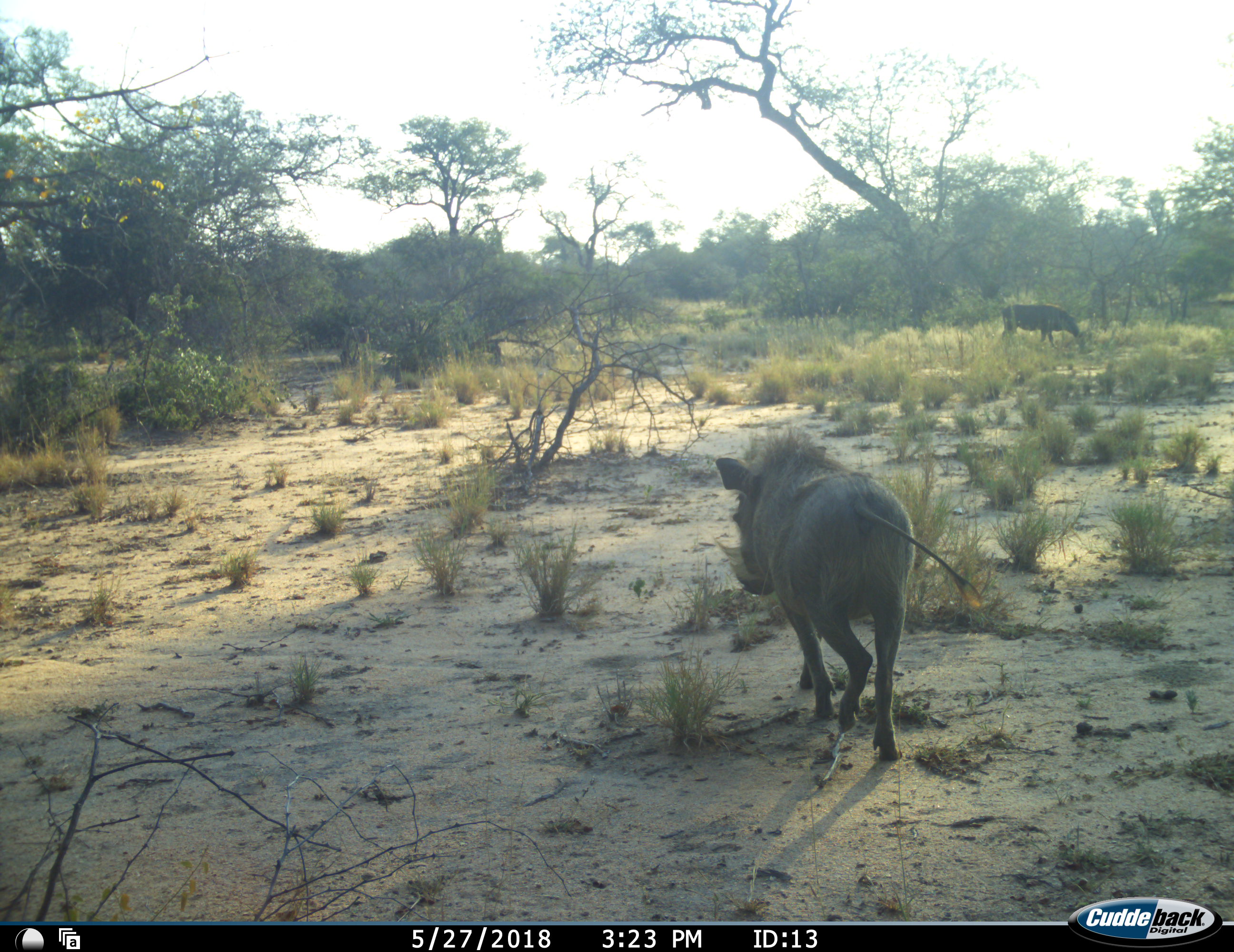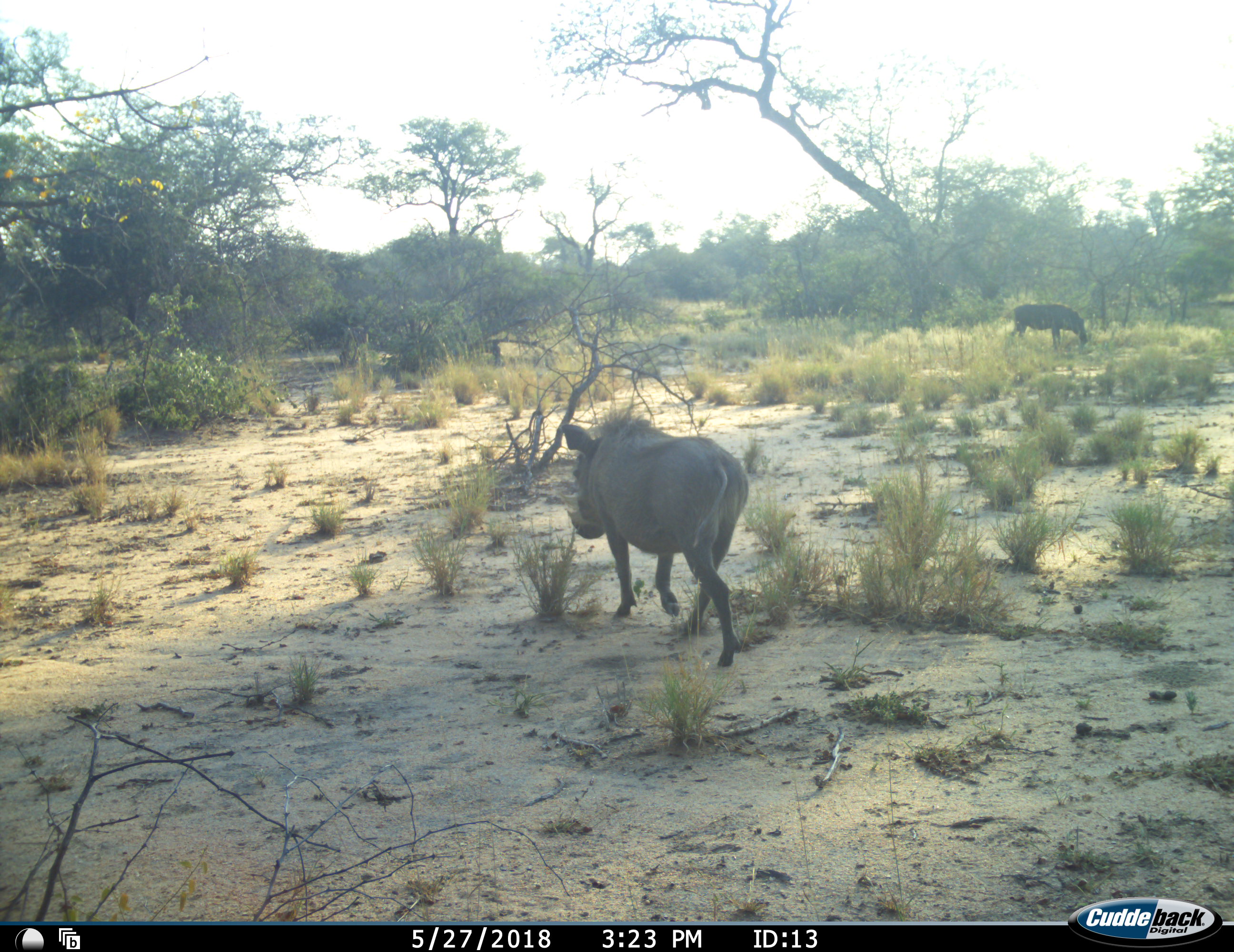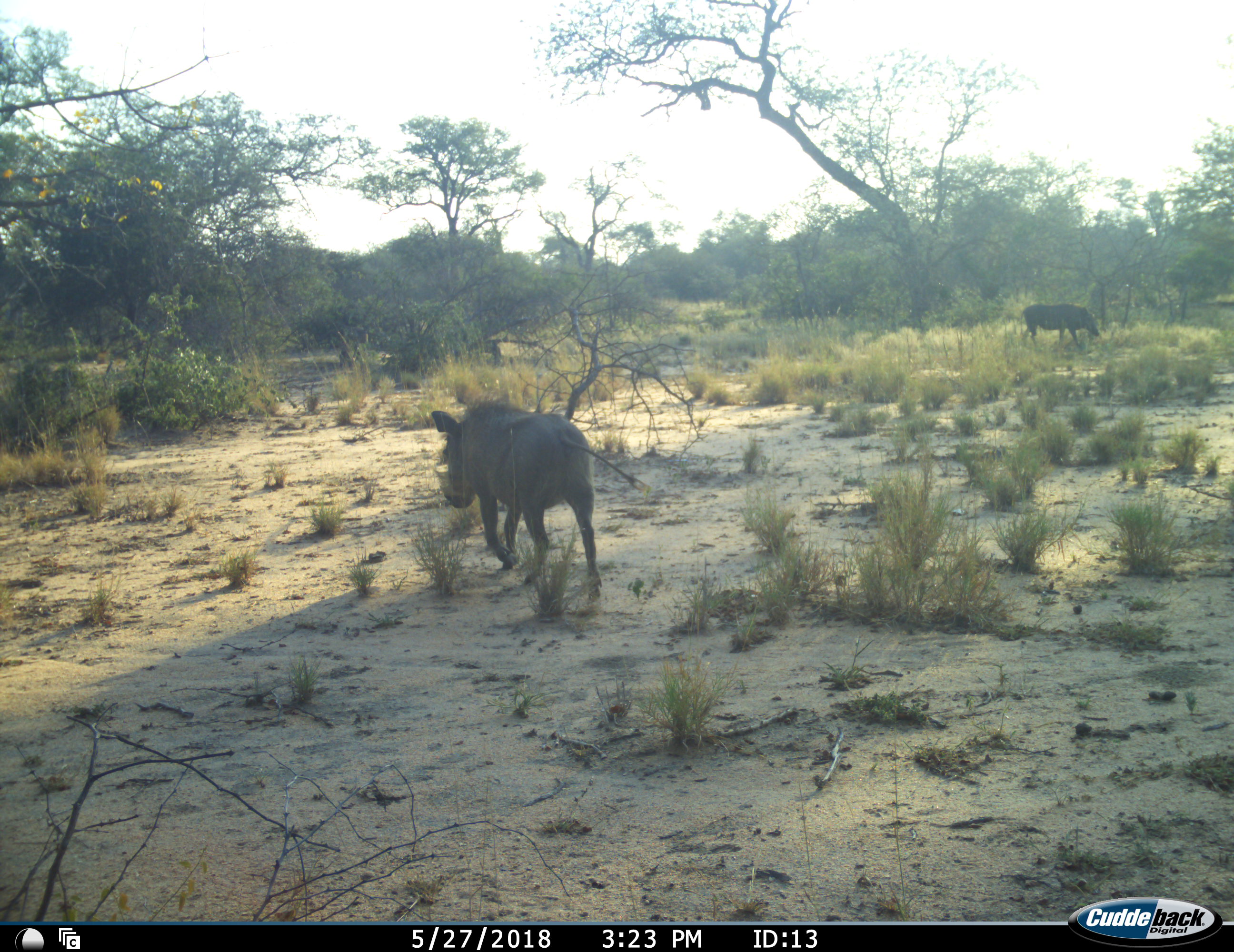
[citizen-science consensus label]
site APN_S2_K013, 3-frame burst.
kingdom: Animalia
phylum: Chordata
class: Mammalia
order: Artiodactyla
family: Suidae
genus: Phacochoerus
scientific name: Phacochoerus africanus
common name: warthog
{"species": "warthog (Phacochoerus africanus)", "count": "2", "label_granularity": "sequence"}